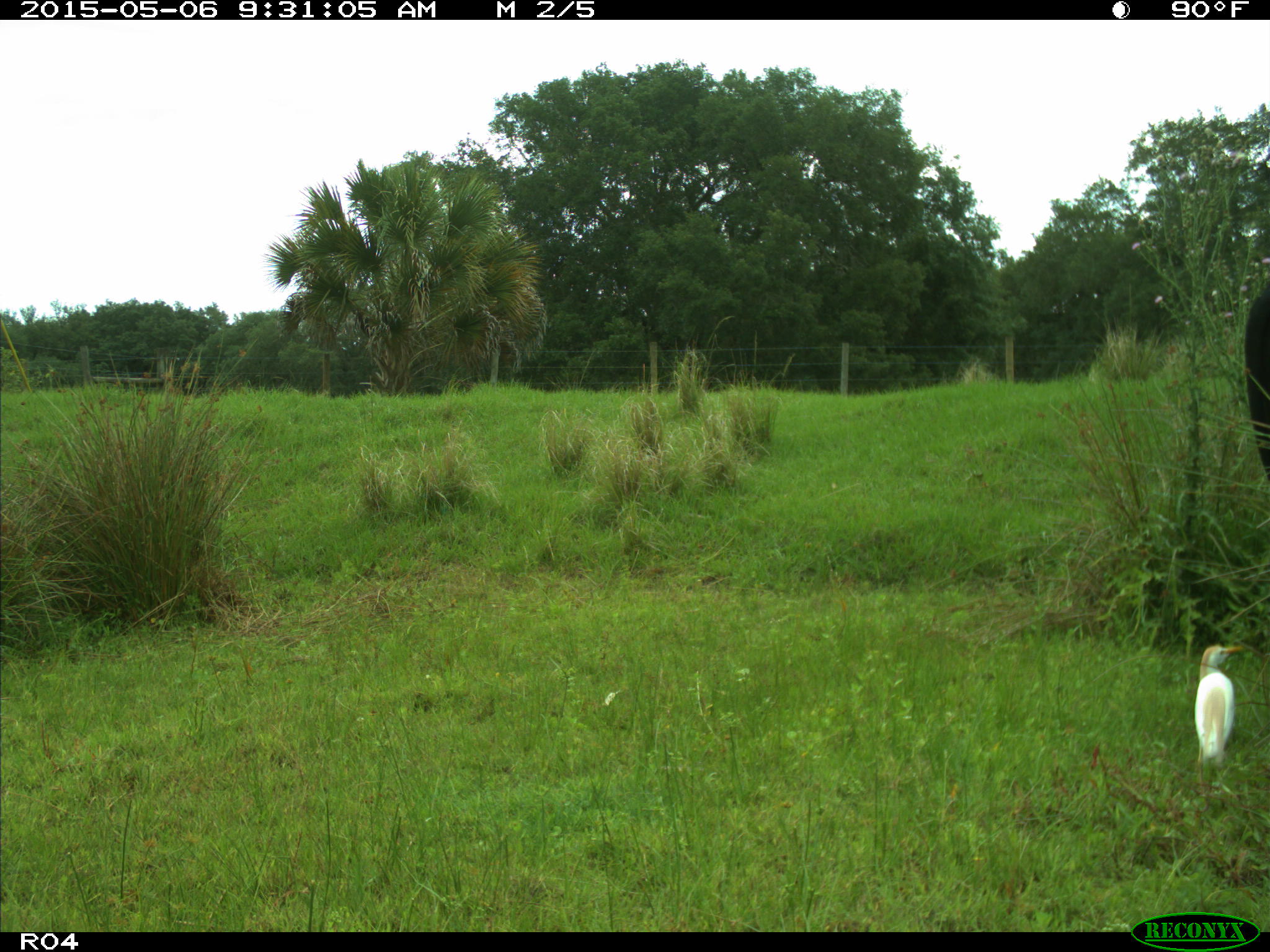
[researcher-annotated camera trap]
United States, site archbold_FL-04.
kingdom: Animalia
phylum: Chordata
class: Mammalia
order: Artiodactyla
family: Bovidae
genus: Bos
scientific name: Bos taurus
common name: domestic cow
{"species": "Bos taurus (domestic cow)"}